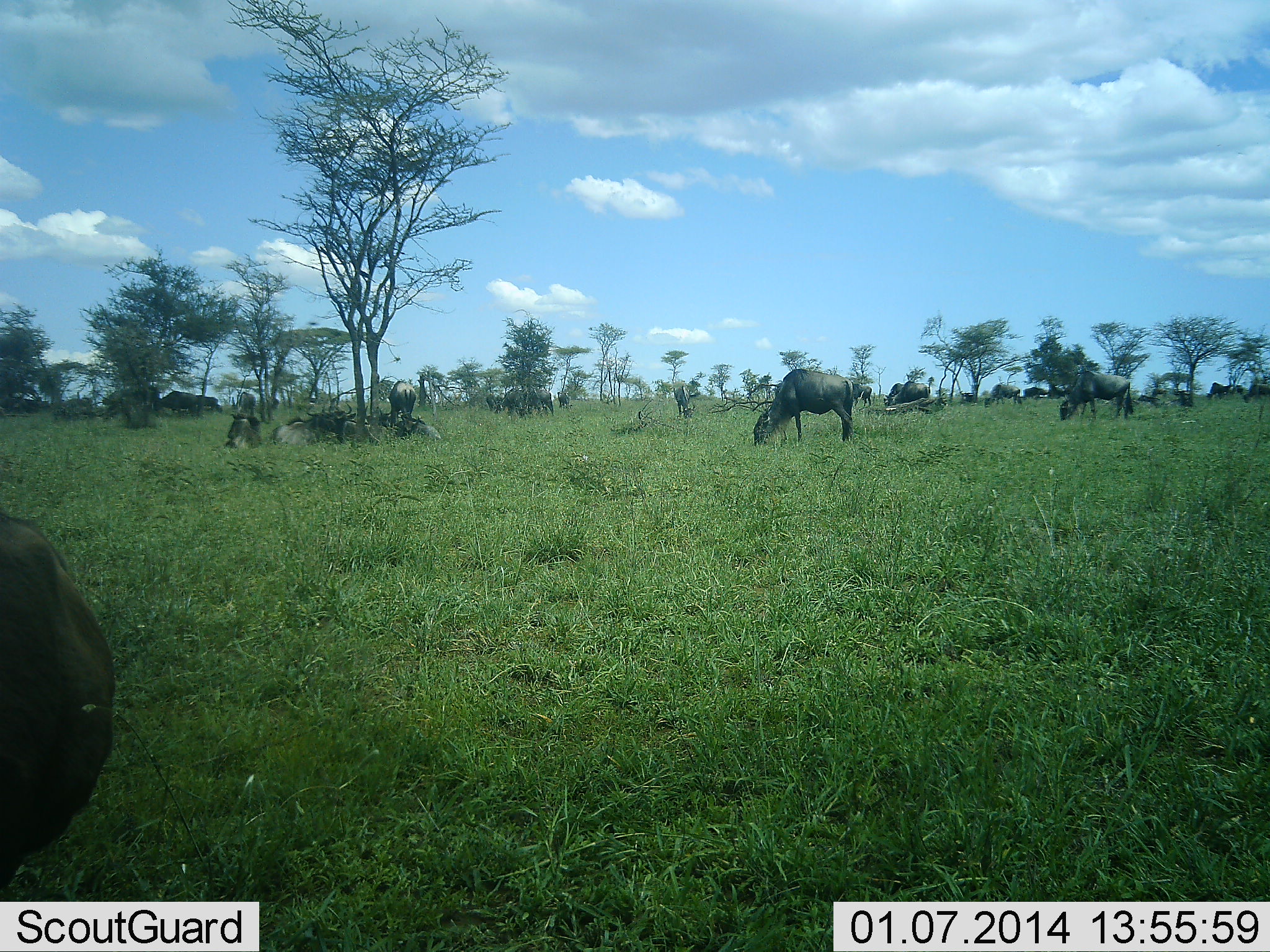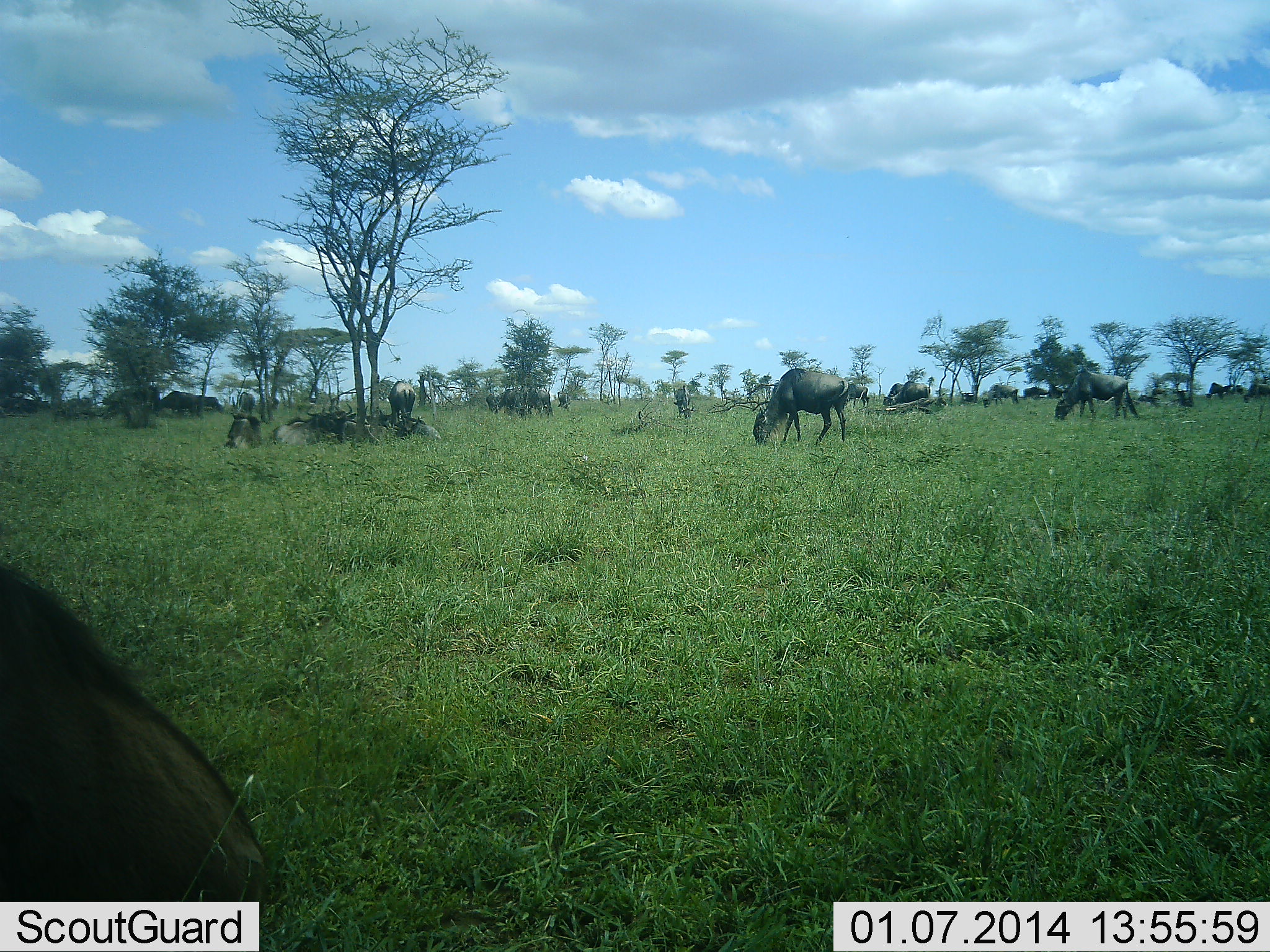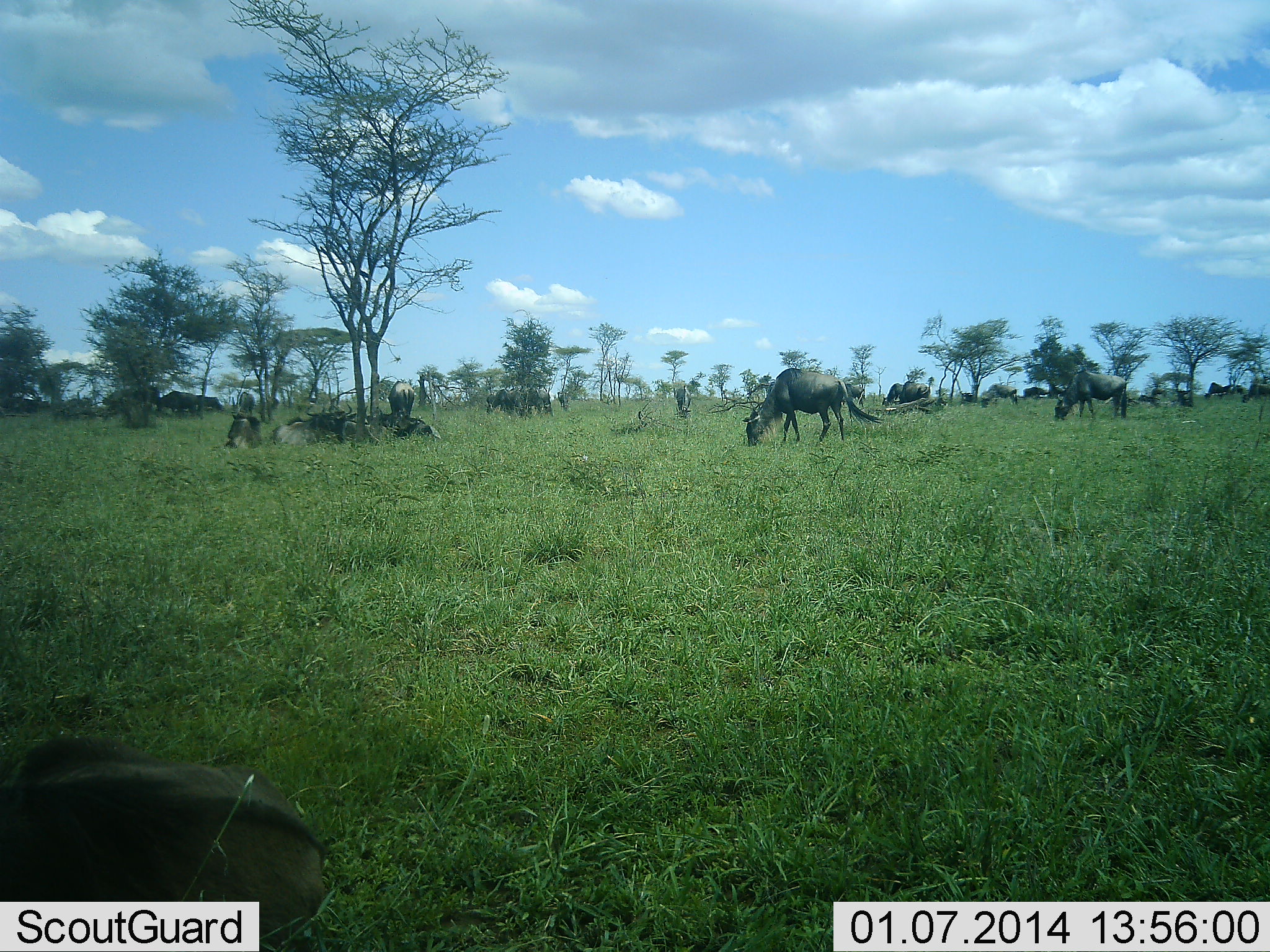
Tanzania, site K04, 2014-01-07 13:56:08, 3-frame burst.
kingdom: Animalia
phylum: Chordata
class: Mammalia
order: Artiodactyla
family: Bovidae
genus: Connochaetes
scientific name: Connochaetes taurinus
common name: blue wildebeest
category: wildebeest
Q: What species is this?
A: Wildebeest (blue wildebeest) (Connochaetes taurinus).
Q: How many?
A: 11-50.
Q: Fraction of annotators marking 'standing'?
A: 60%.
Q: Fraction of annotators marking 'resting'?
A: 60%.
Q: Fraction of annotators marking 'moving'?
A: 30%.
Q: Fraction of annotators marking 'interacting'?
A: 0%.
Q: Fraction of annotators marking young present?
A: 0%.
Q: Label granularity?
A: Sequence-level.